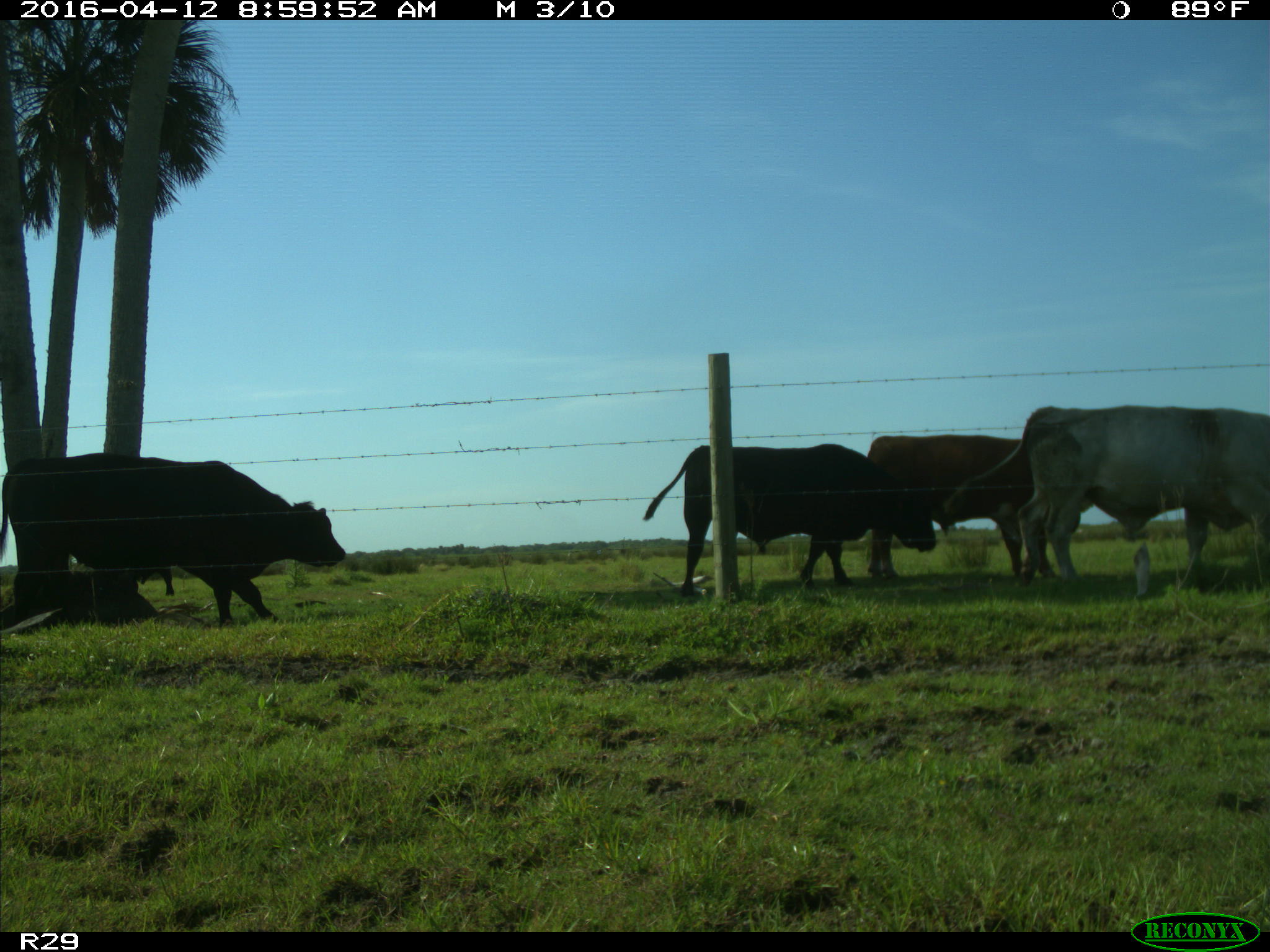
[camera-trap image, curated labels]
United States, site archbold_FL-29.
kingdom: Animalia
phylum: Chordata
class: Mammalia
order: Artiodactyla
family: Bovidae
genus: Bos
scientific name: Bos taurus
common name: domestic cow